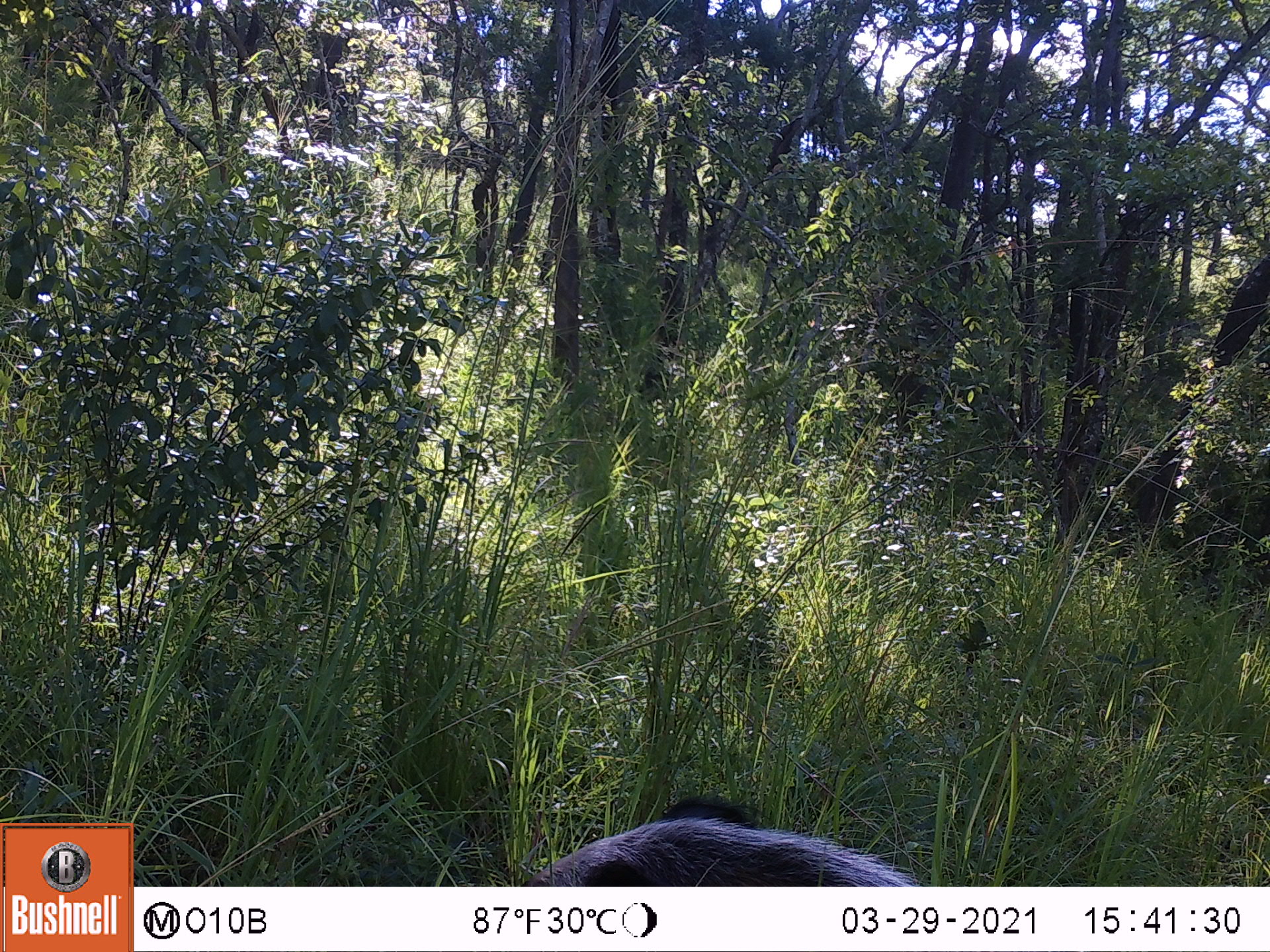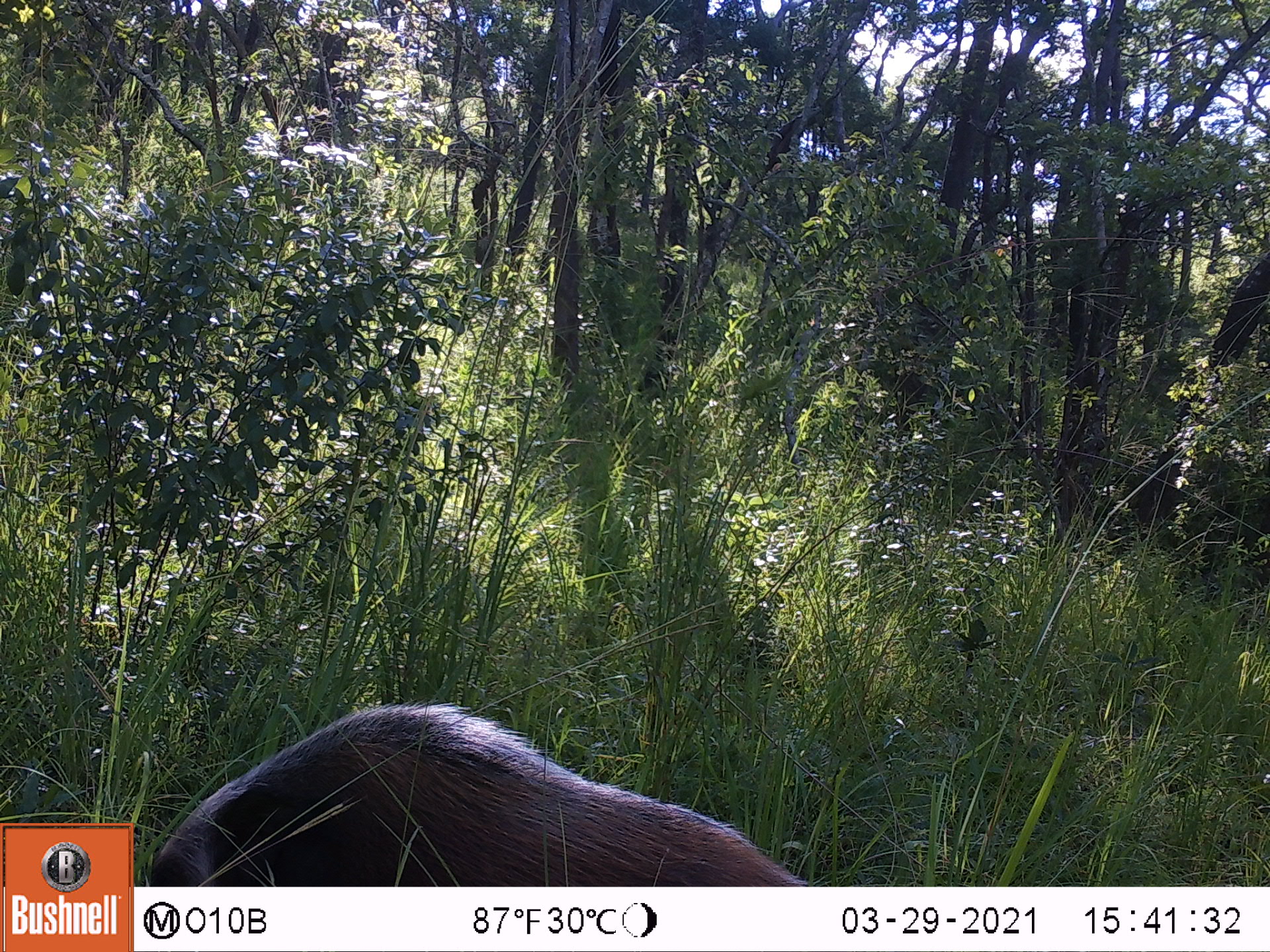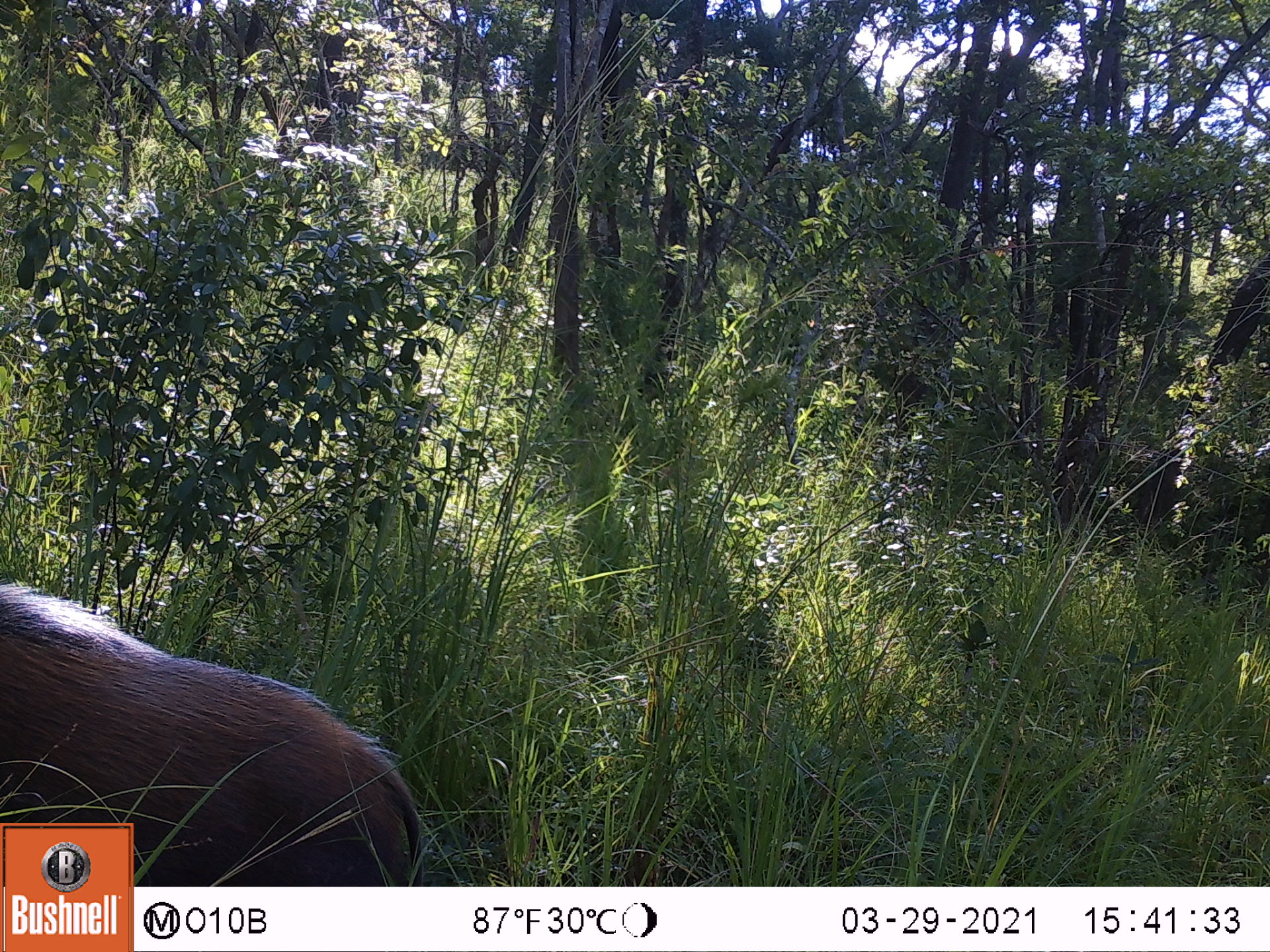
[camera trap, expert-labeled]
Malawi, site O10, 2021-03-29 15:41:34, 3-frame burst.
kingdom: Animalia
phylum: Chordata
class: Mammalia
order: Artiodactyla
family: Suidae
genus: Potamochoerus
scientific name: Potamochoerus larvatus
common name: bushpig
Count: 1.